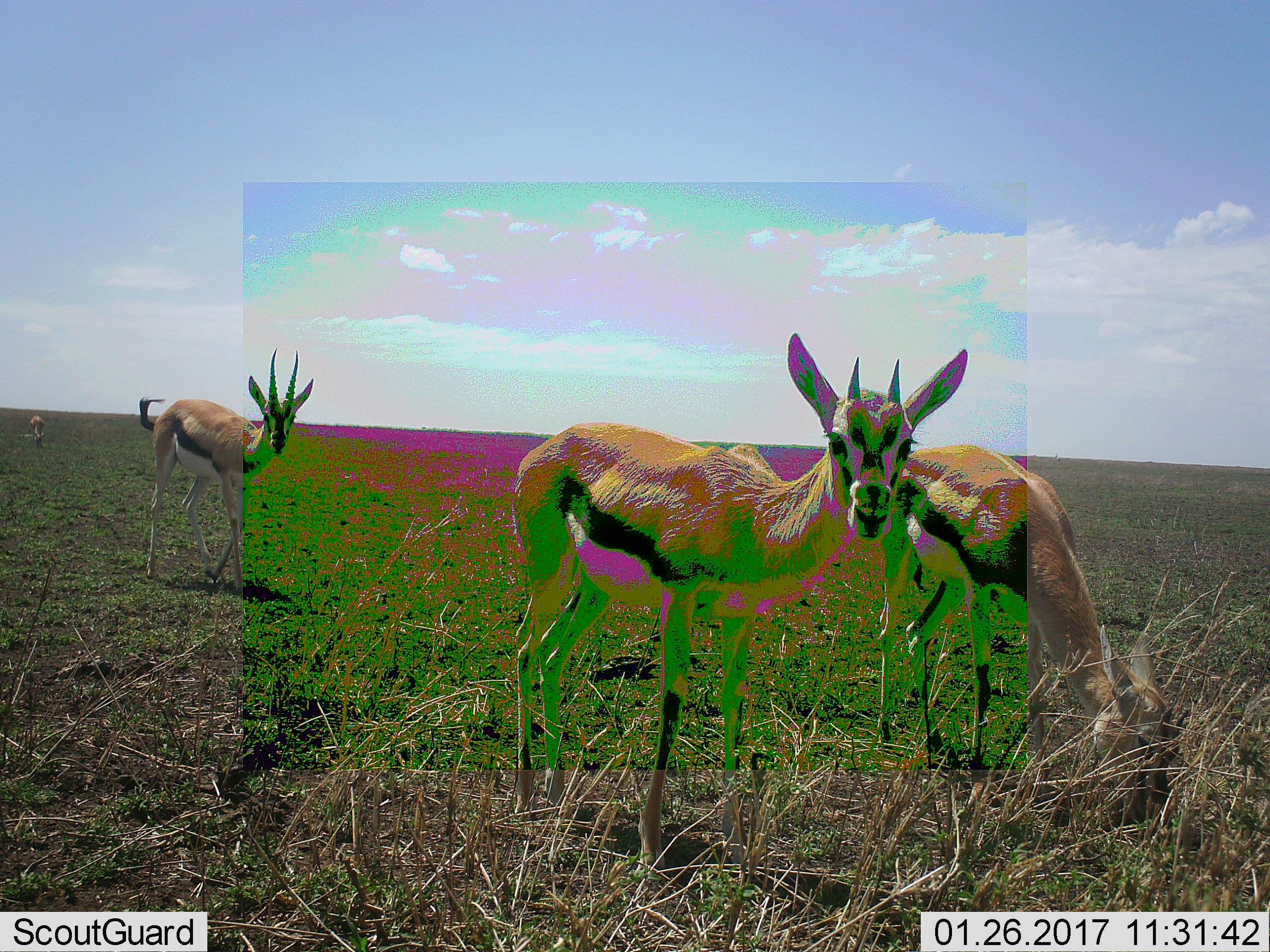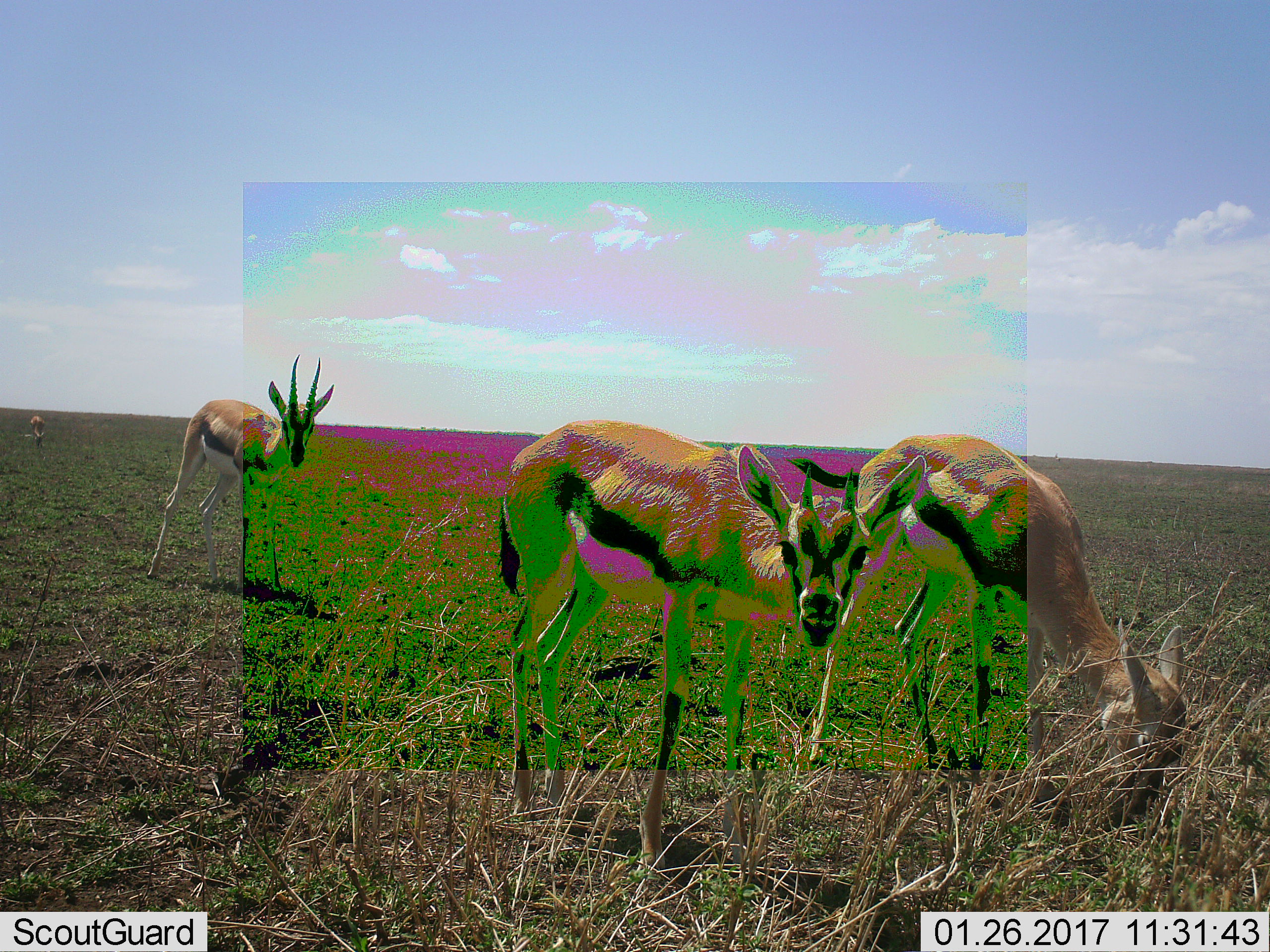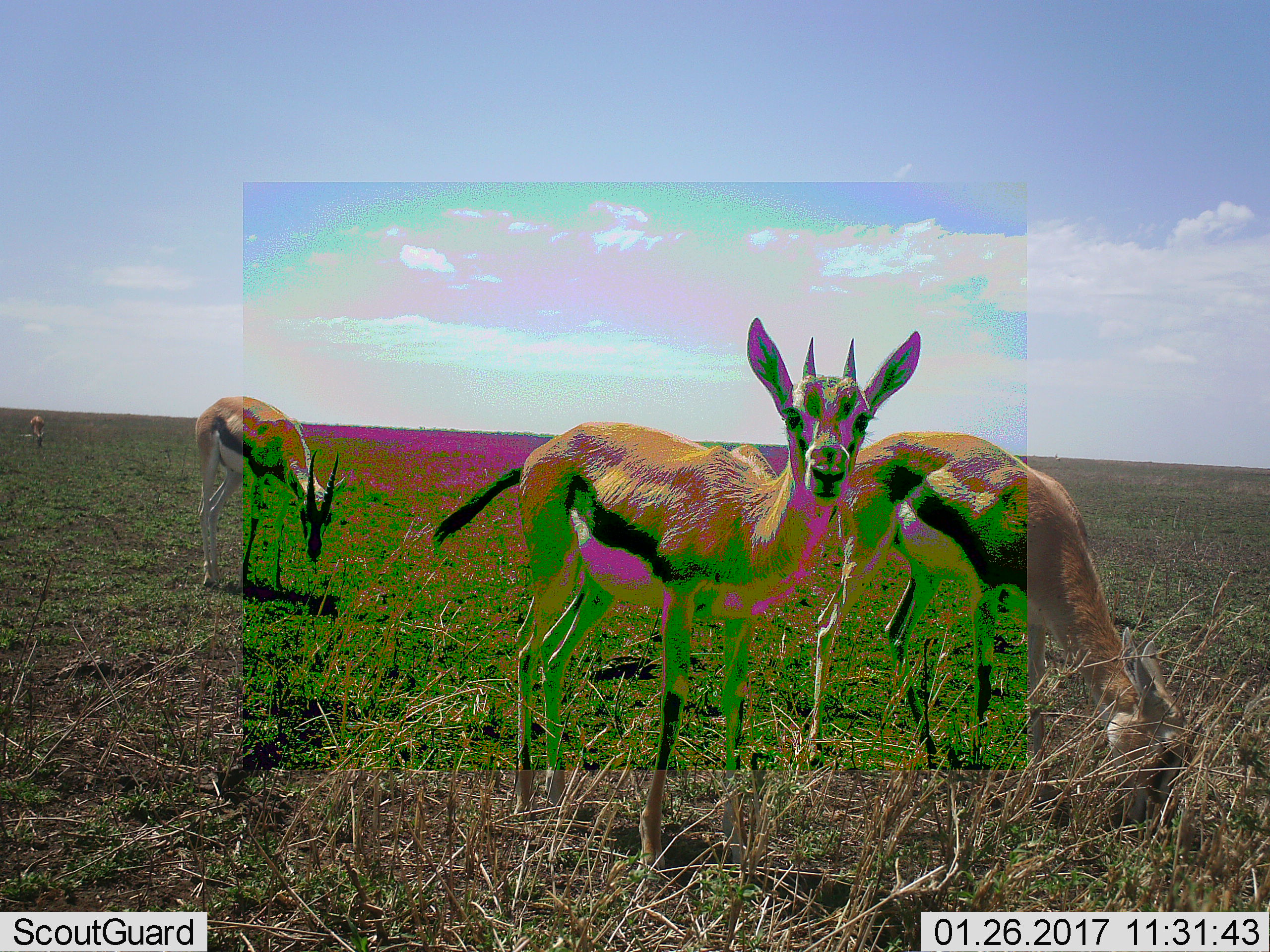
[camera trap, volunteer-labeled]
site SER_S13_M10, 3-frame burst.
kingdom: Animalia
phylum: Chordata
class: Mammalia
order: Artiodactyla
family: Bovidae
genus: Eudorcas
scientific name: Eudorcas thomsonii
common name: thomson's gazelle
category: gazellethomsons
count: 4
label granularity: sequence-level